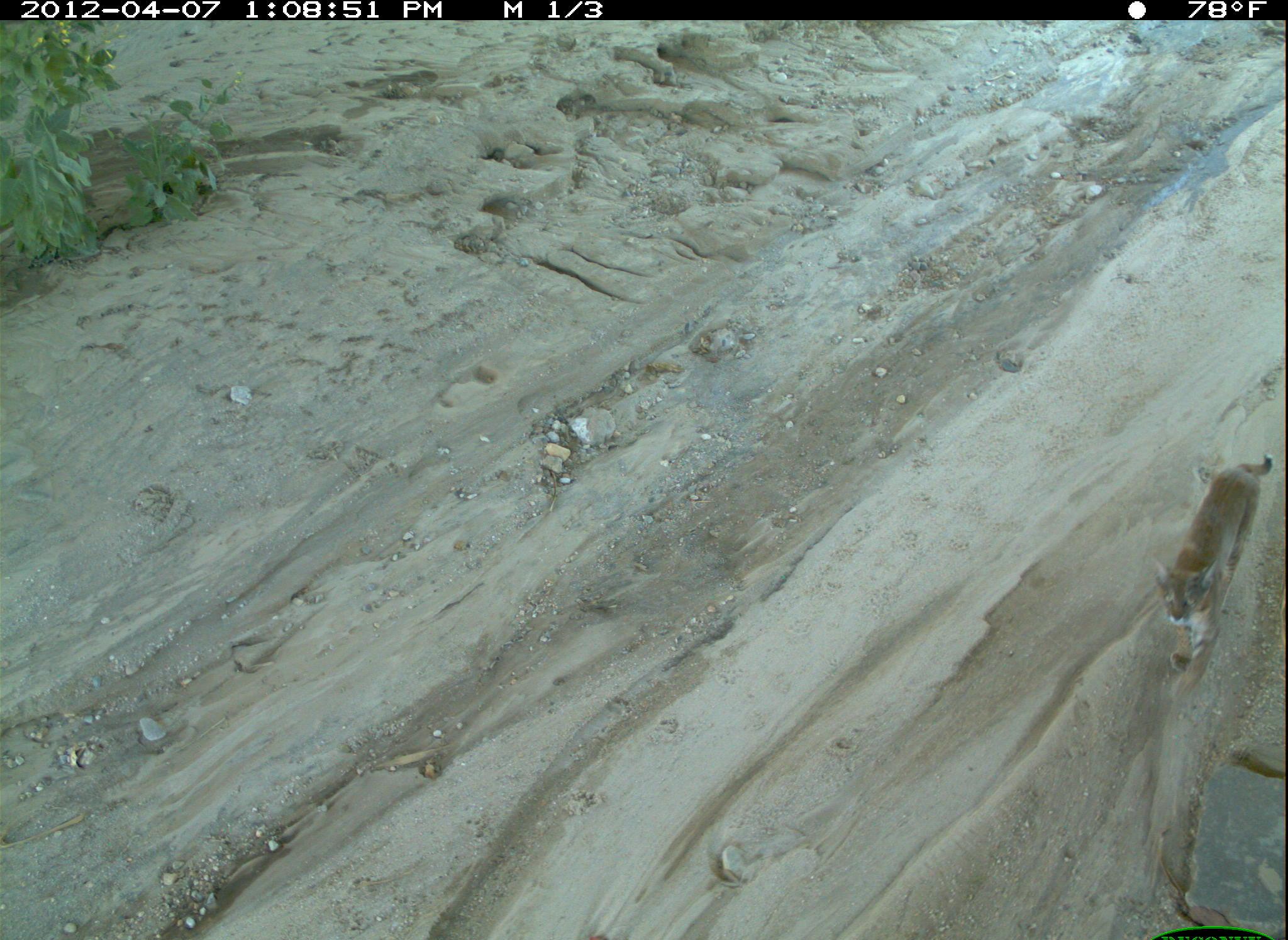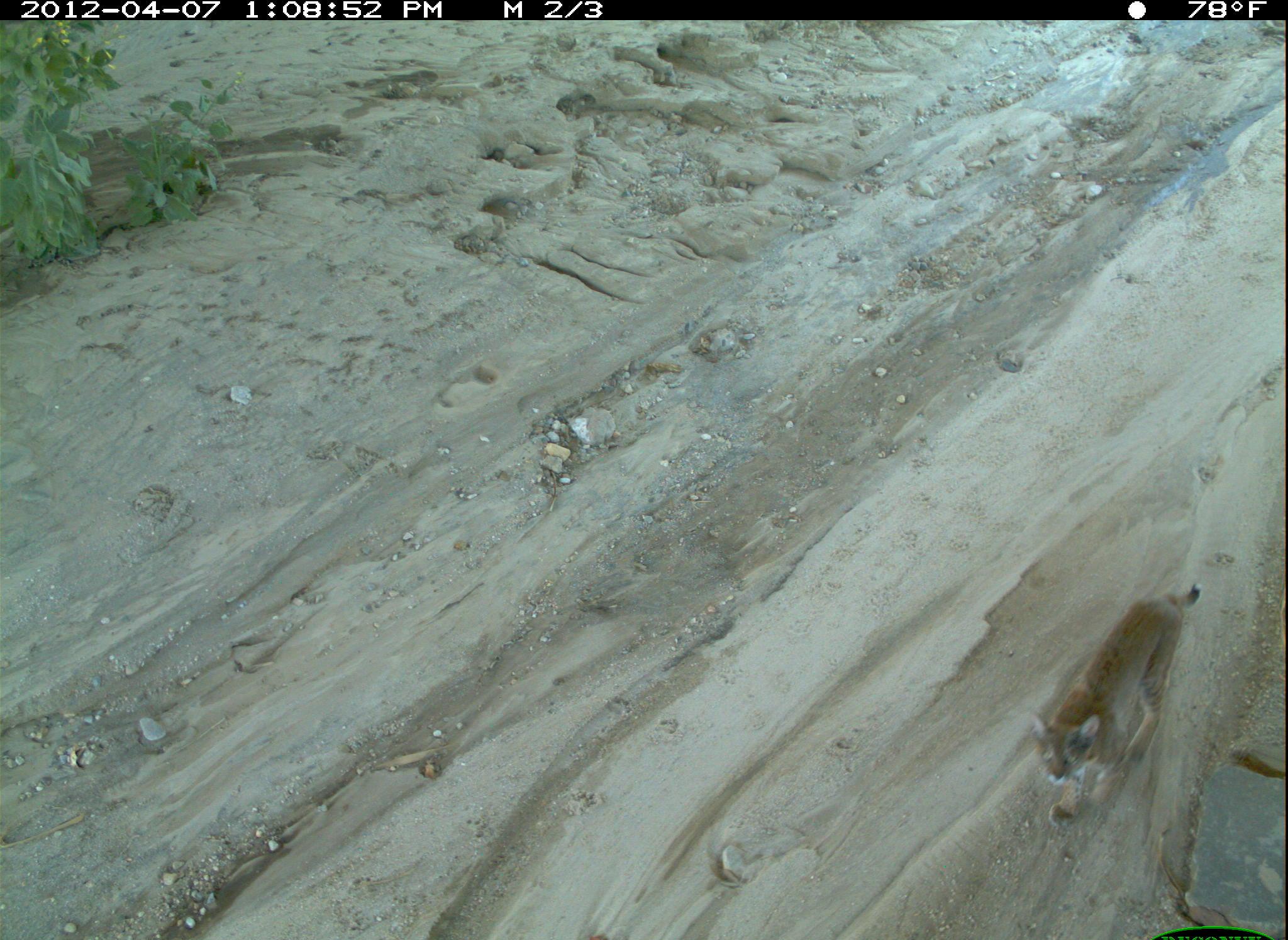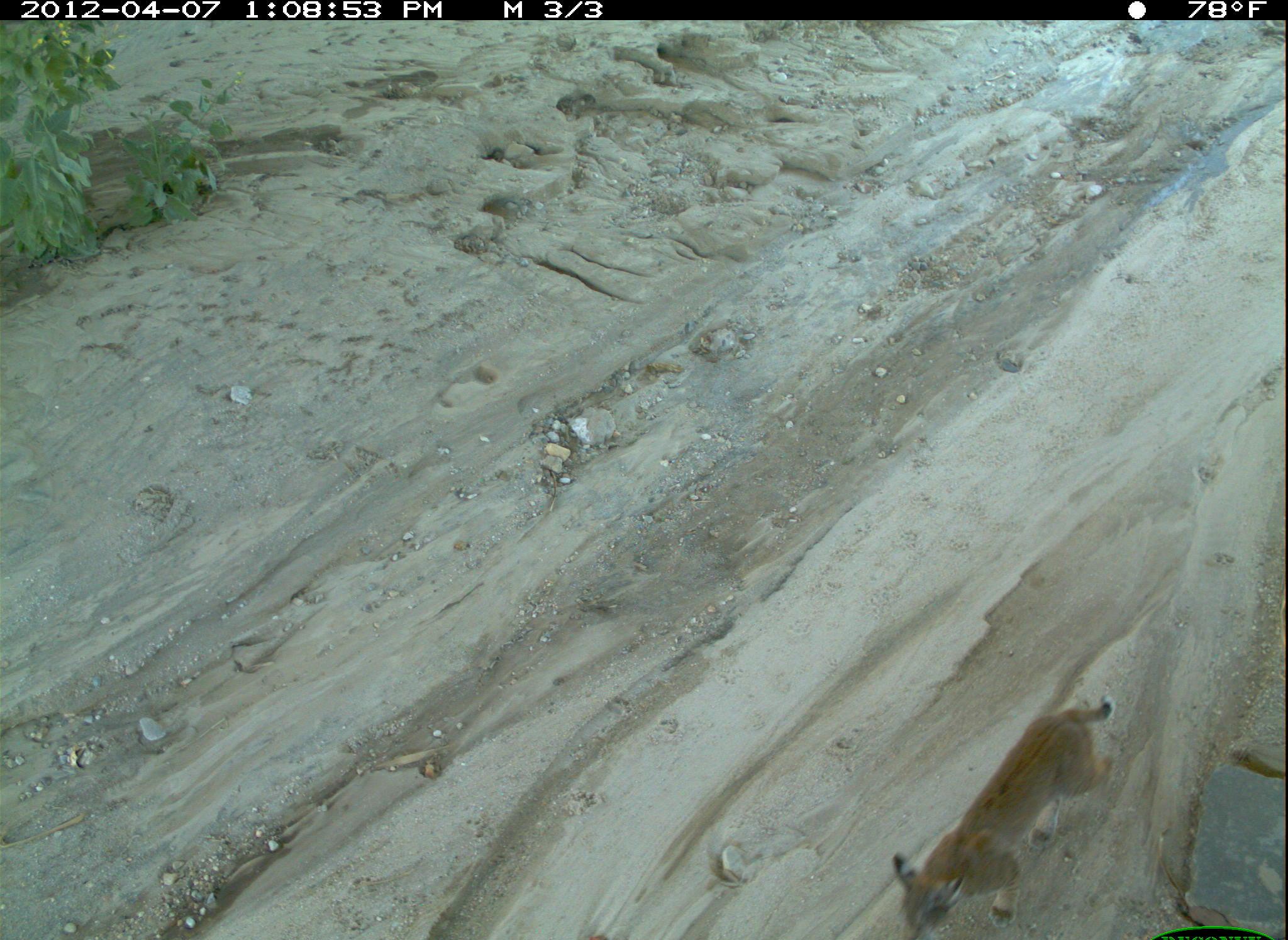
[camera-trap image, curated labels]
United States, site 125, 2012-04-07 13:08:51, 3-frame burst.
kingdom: Animalia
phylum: Chordata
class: Mammalia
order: Carnivora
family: Felidae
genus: Lynx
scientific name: Lynx rufus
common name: bobcat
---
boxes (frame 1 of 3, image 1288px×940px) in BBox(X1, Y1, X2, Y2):
bobcat: BBox(1146, 446, 1280, 697)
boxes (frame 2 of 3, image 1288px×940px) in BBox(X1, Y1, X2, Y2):
bobcat: BBox(1025, 569, 1209, 834)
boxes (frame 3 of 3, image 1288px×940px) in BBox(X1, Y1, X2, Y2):
bobcat: BBox(885, 692, 1123, 940)